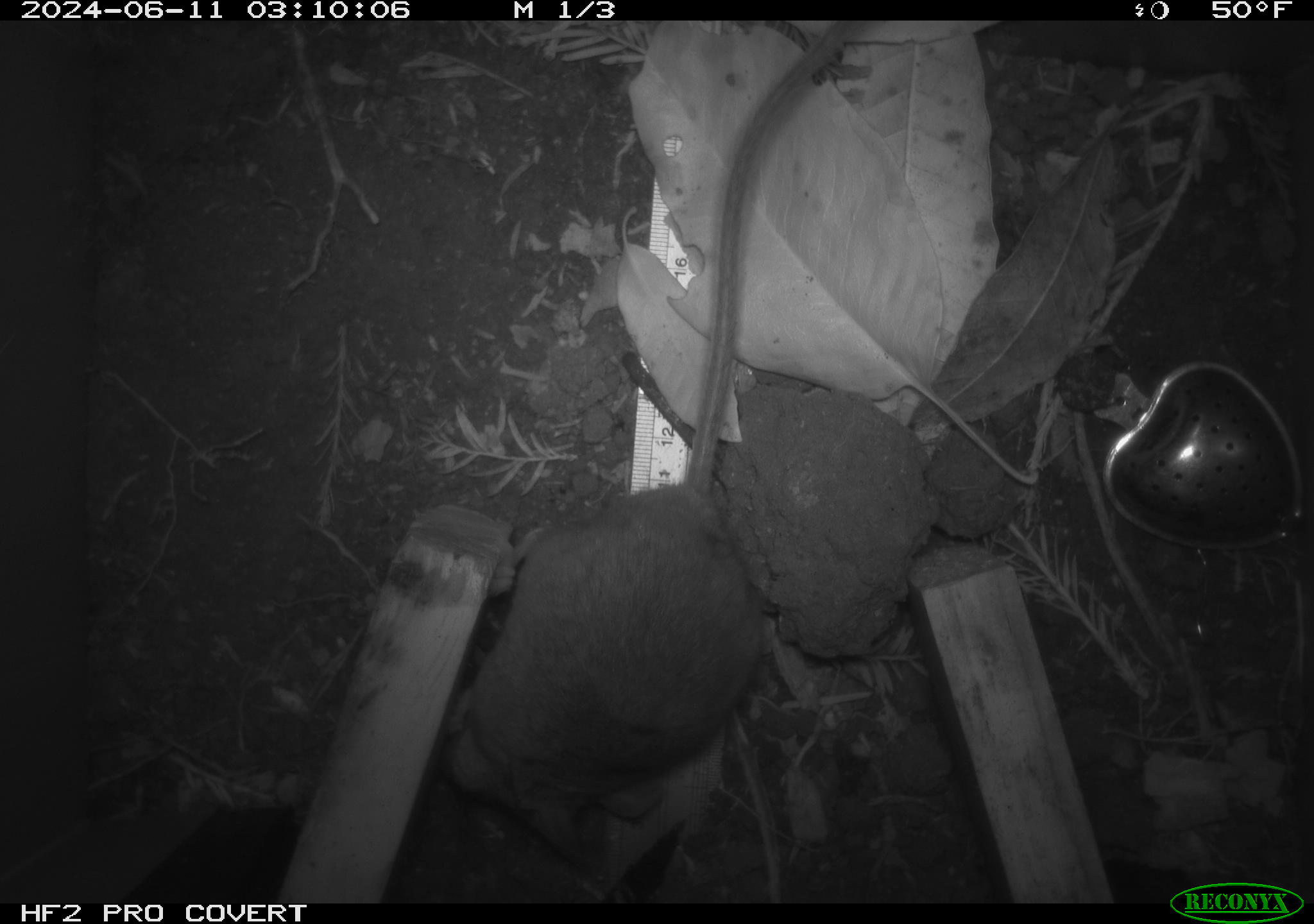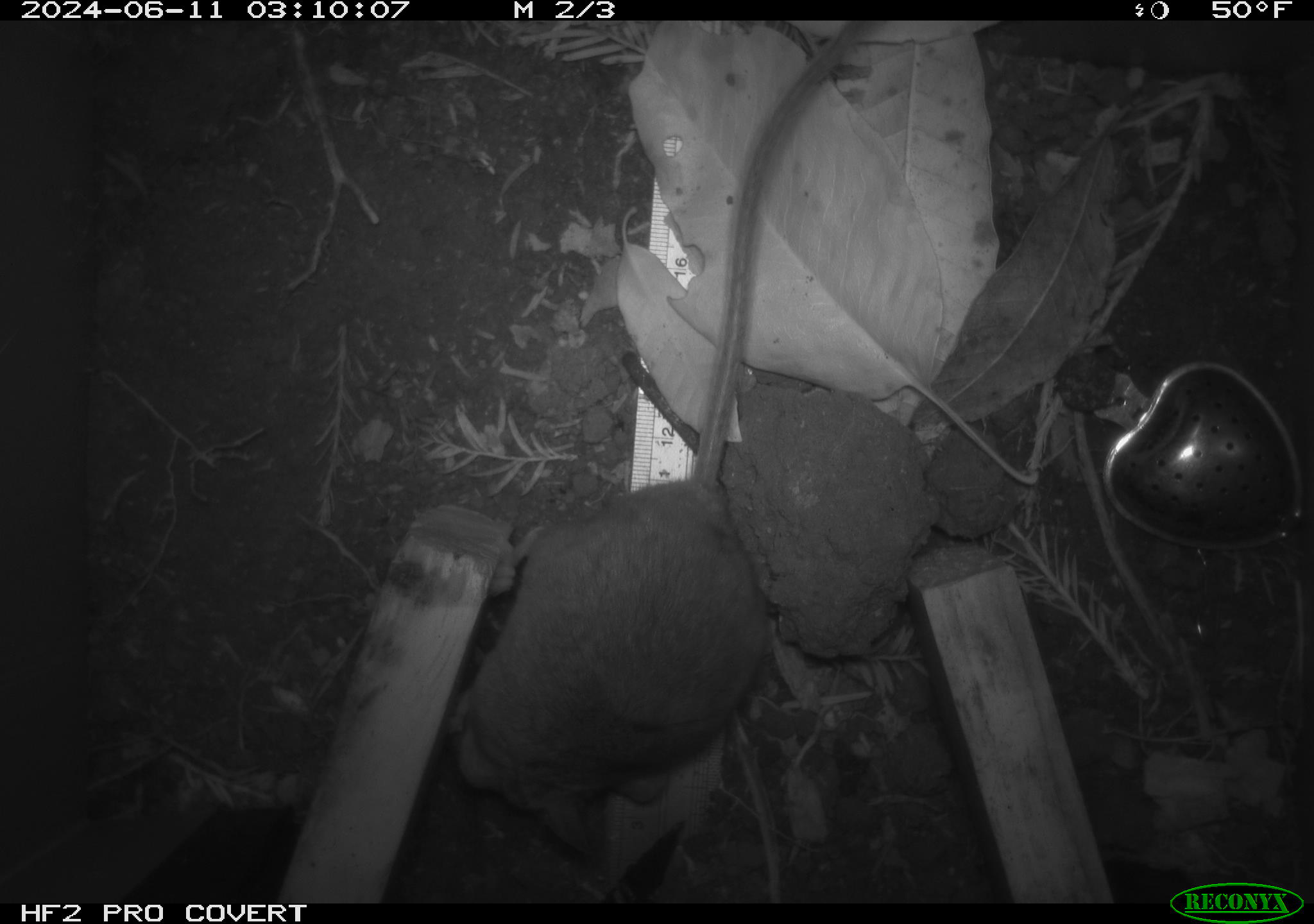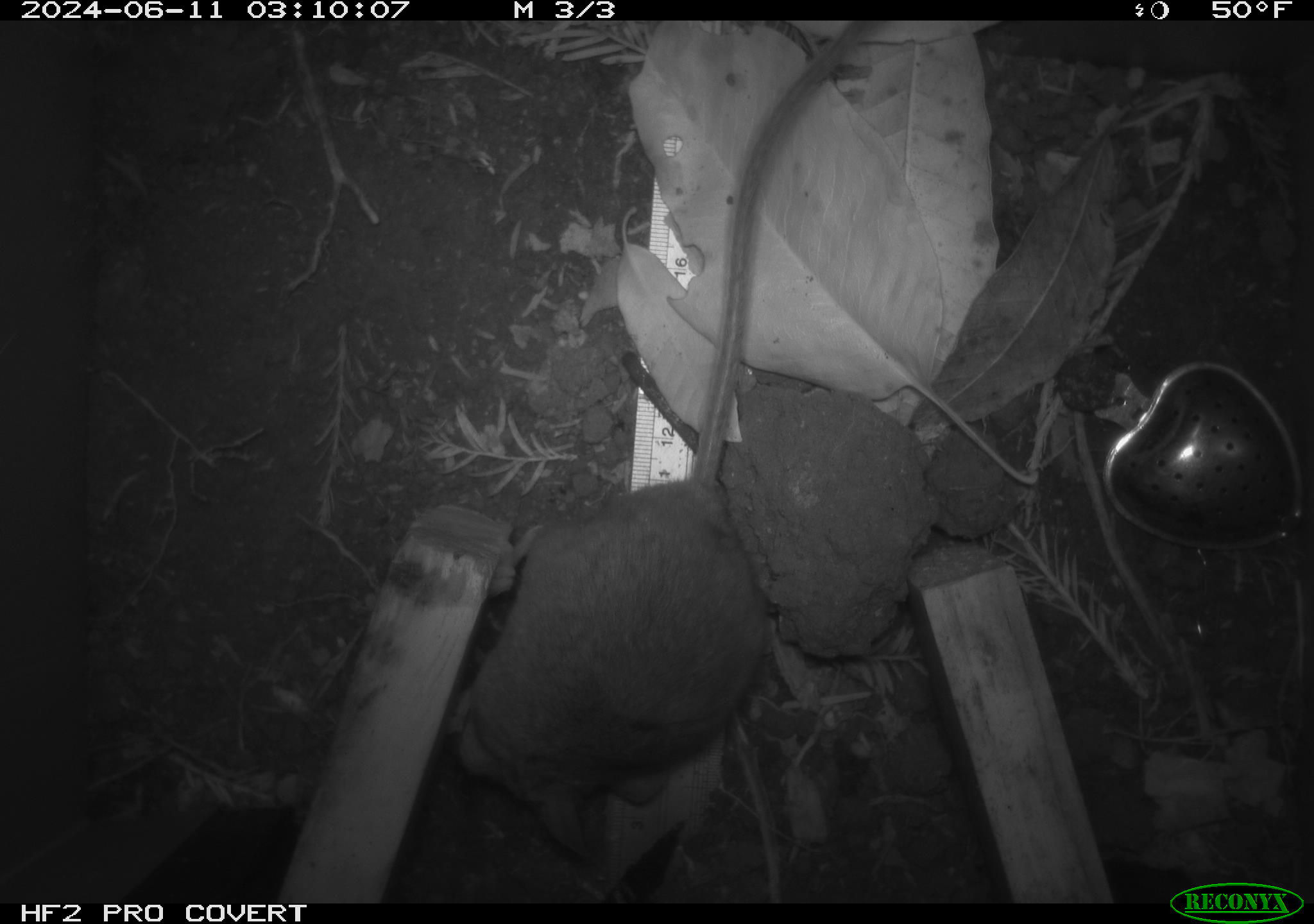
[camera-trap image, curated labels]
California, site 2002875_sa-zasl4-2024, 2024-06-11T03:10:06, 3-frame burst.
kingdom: Animalia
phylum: Chordata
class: Mammalia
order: Rodentia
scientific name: Rodentia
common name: rodent